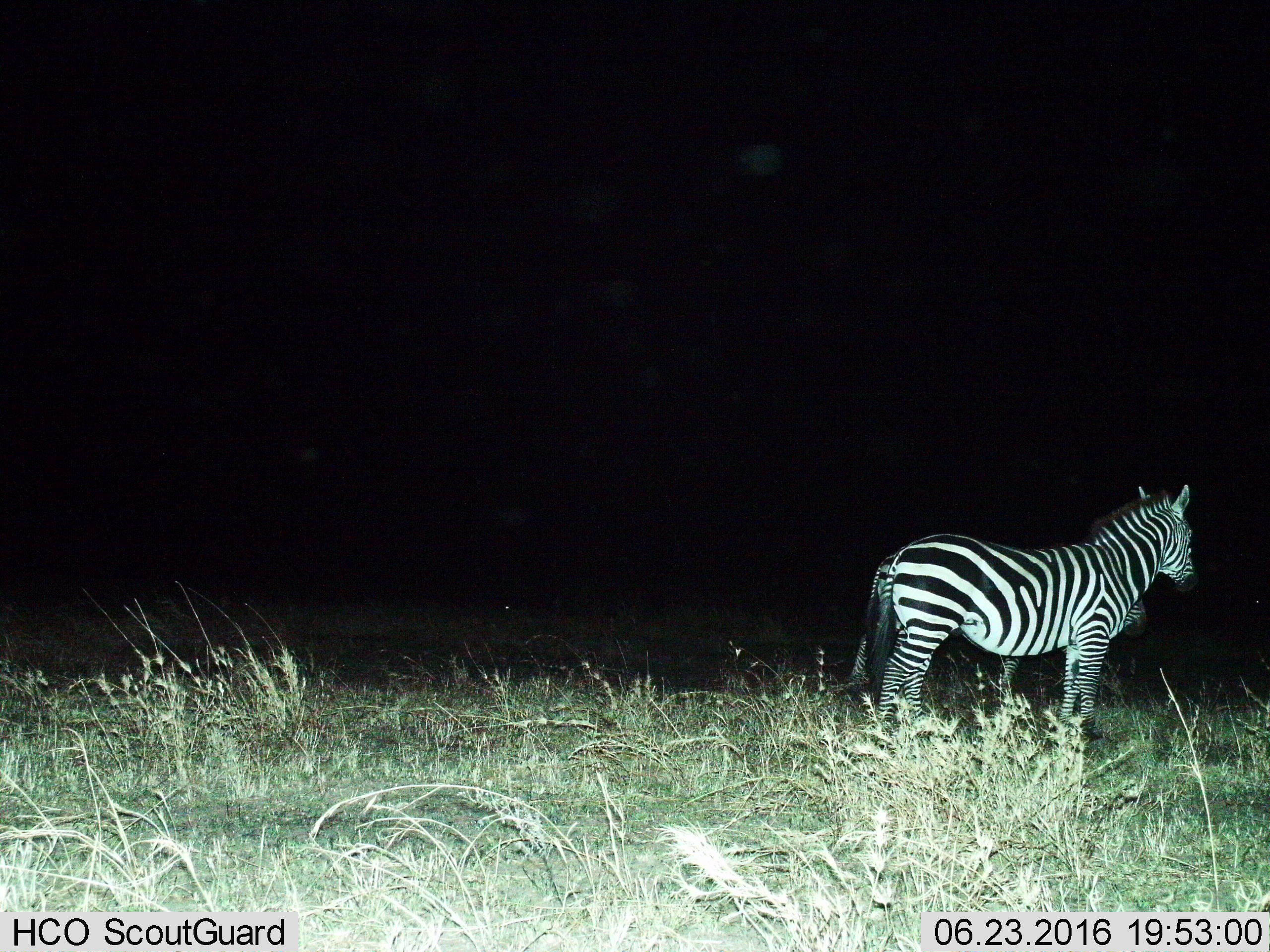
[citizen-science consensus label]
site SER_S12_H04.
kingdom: Animalia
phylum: Chordata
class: Mammalia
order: Perissodactyla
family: Equidae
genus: Equus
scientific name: Equus quagga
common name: plains zebra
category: zebraplains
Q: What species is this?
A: Zebraplains (plains zebra) (Equus quagga).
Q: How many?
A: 2.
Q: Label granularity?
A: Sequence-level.